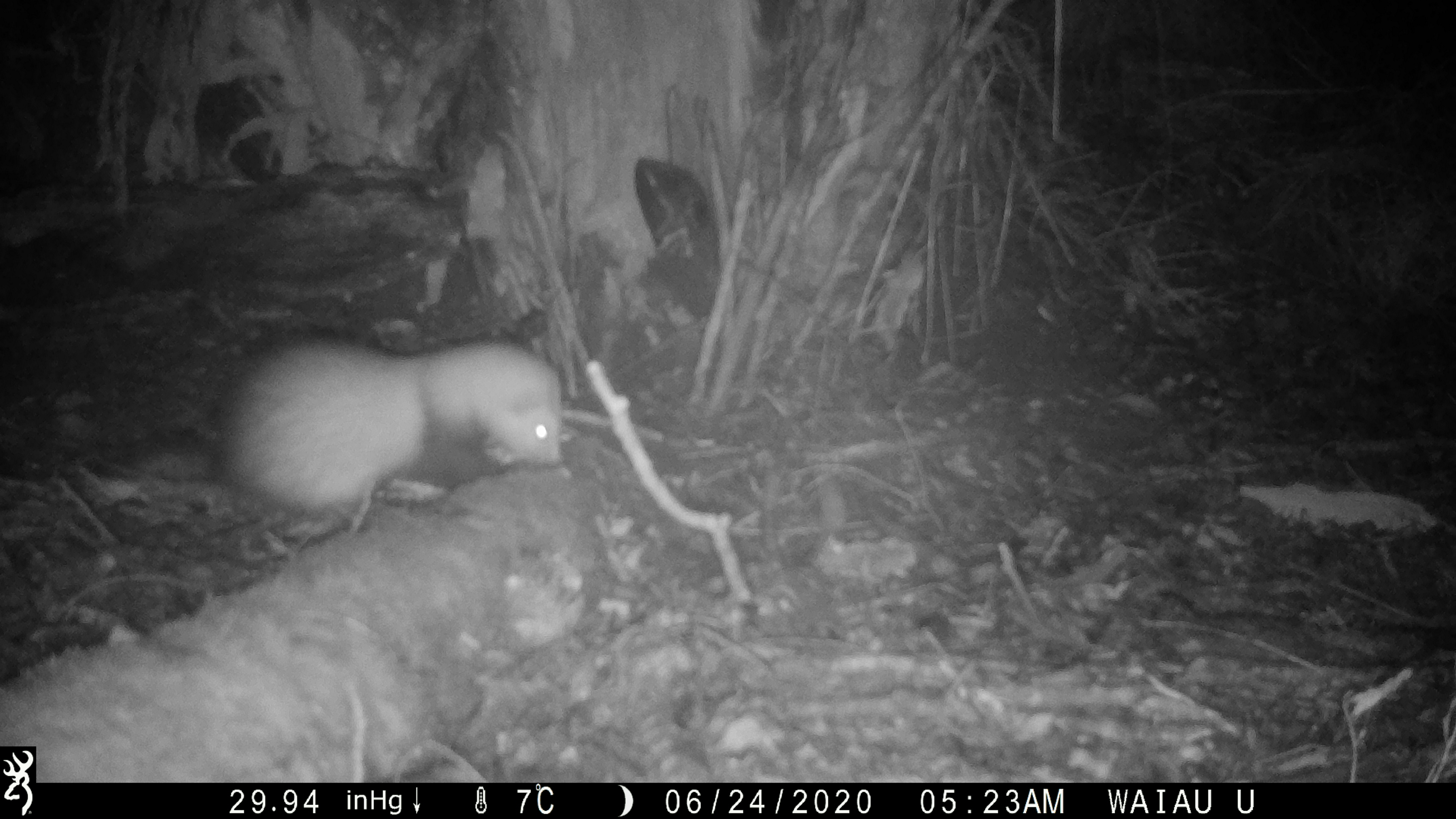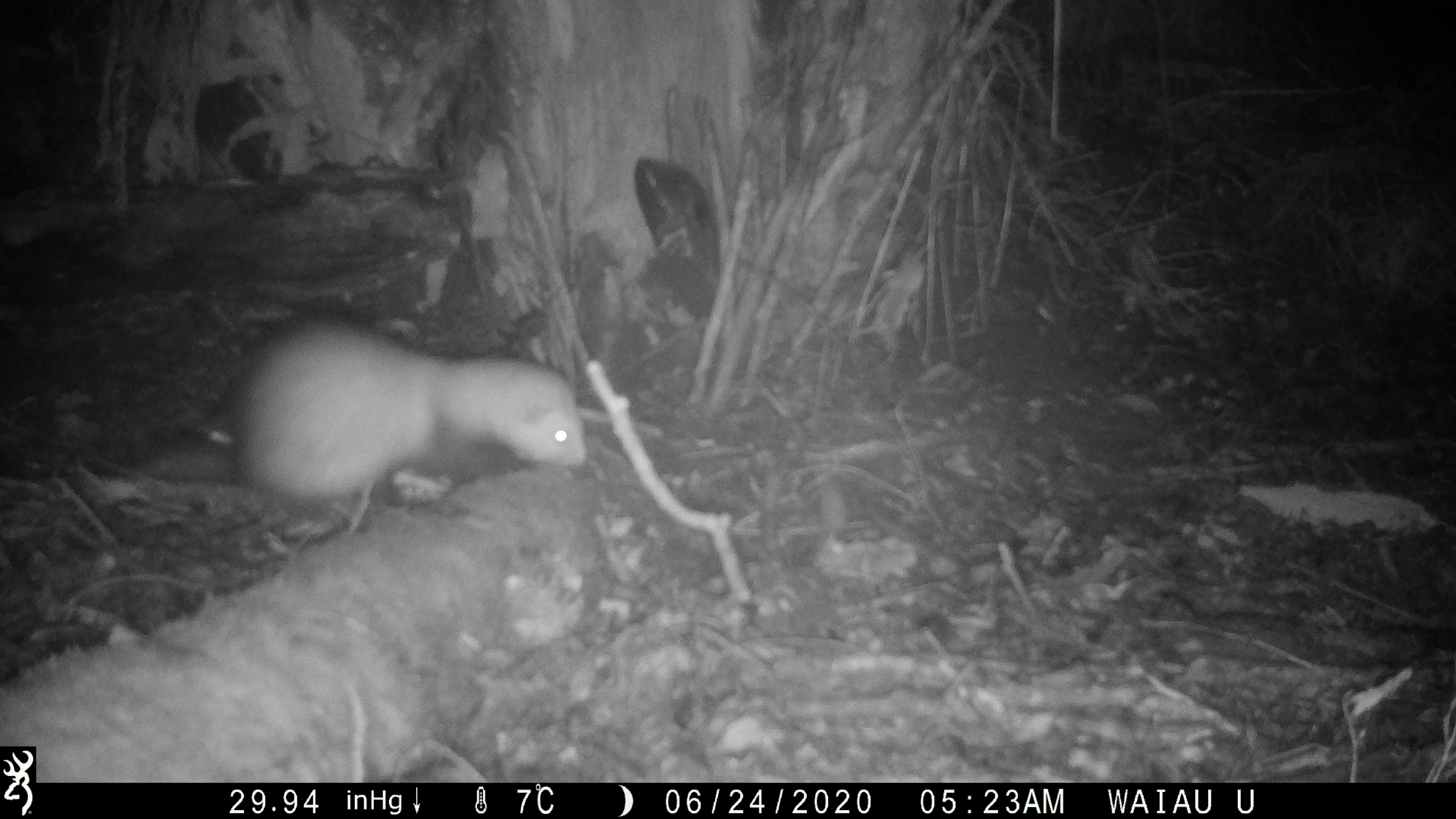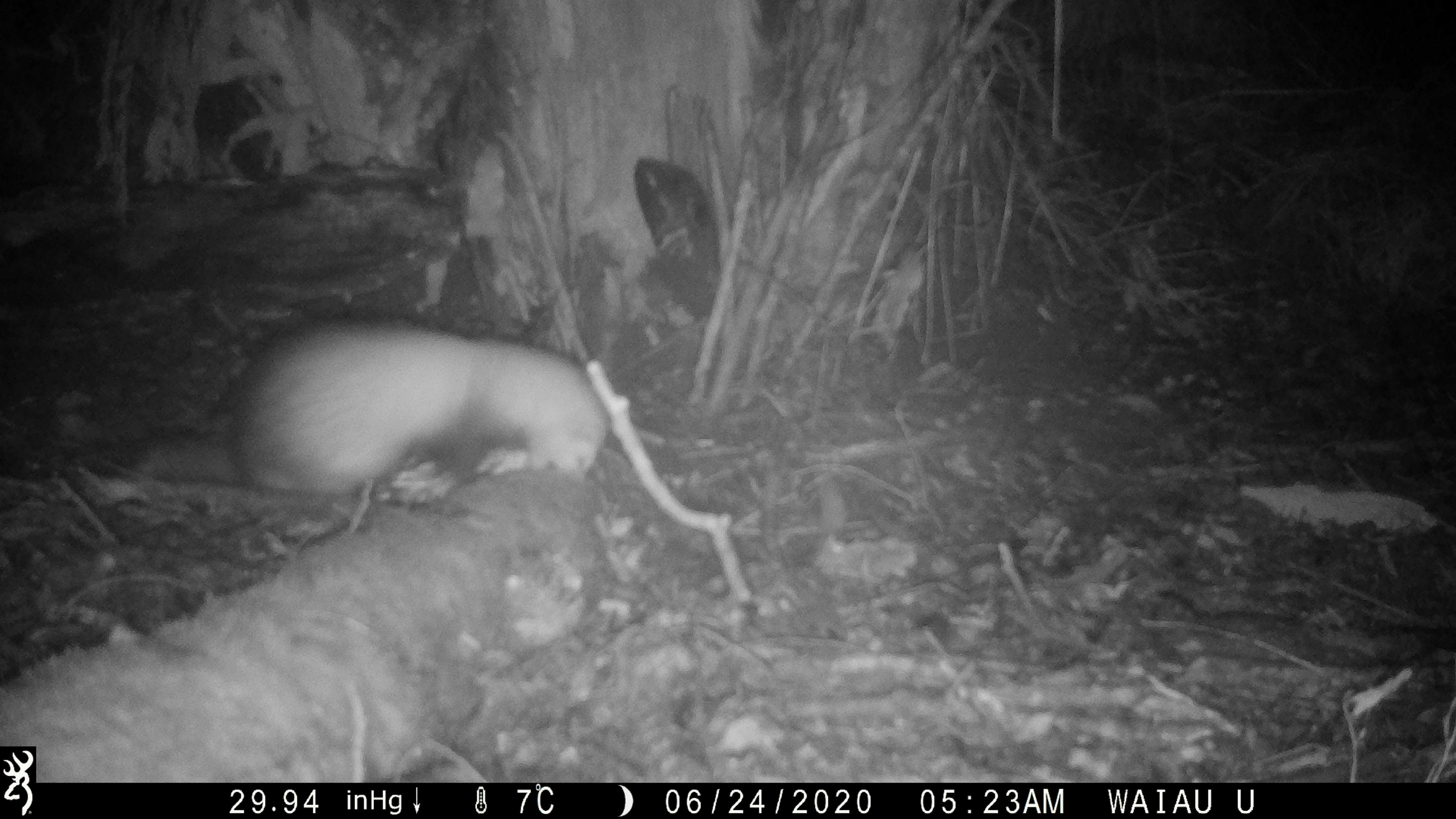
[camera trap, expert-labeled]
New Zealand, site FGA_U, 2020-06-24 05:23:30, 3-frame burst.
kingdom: Animalia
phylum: Chordata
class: Mammalia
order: Carnivora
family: Mustelidae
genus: Mustela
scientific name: Mustela furo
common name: ferret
Ferret (Mustela furo).